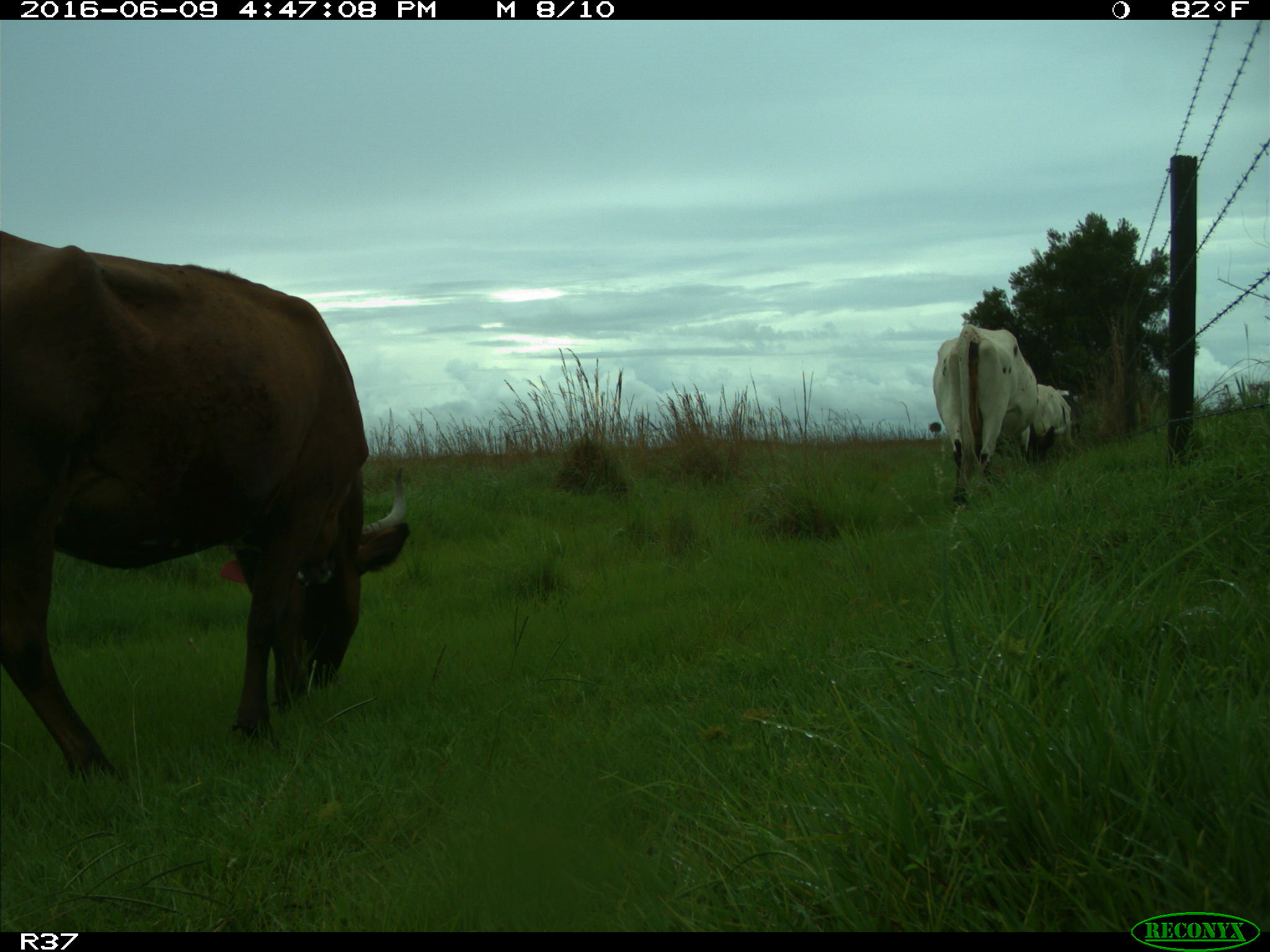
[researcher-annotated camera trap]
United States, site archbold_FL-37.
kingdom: Animalia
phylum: Chordata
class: Mammalia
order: Artiodactyla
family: Bovidae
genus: Bos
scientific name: Bos taurus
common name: domestic cow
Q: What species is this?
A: Bos taurus (domestic cow).